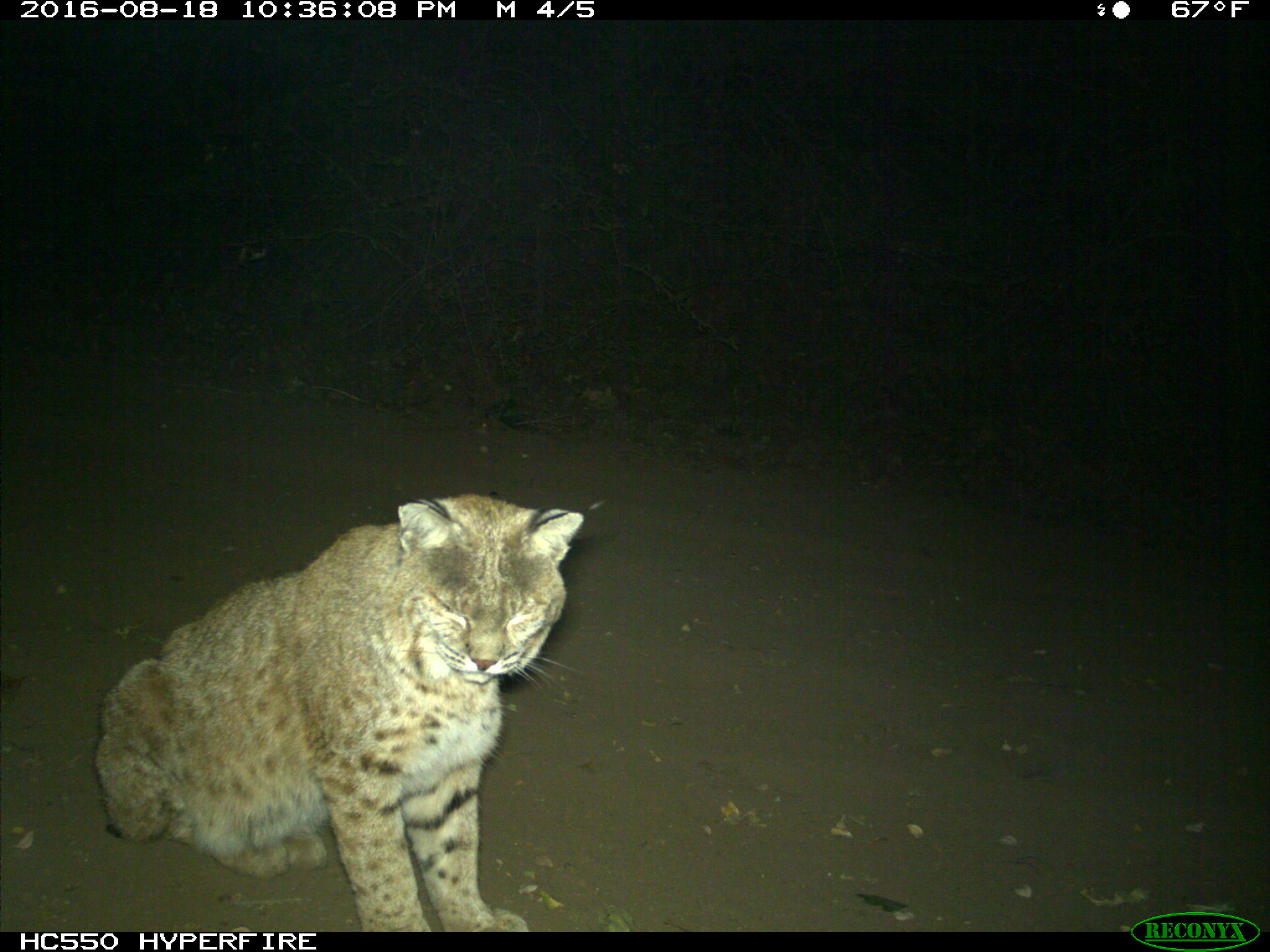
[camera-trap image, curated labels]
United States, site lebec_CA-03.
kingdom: Animalia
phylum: Chordata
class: Mammalia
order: Carnivora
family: Felidae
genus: Lynx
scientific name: Lynx rufus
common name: bobcat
Lynx rufus (bobcat).